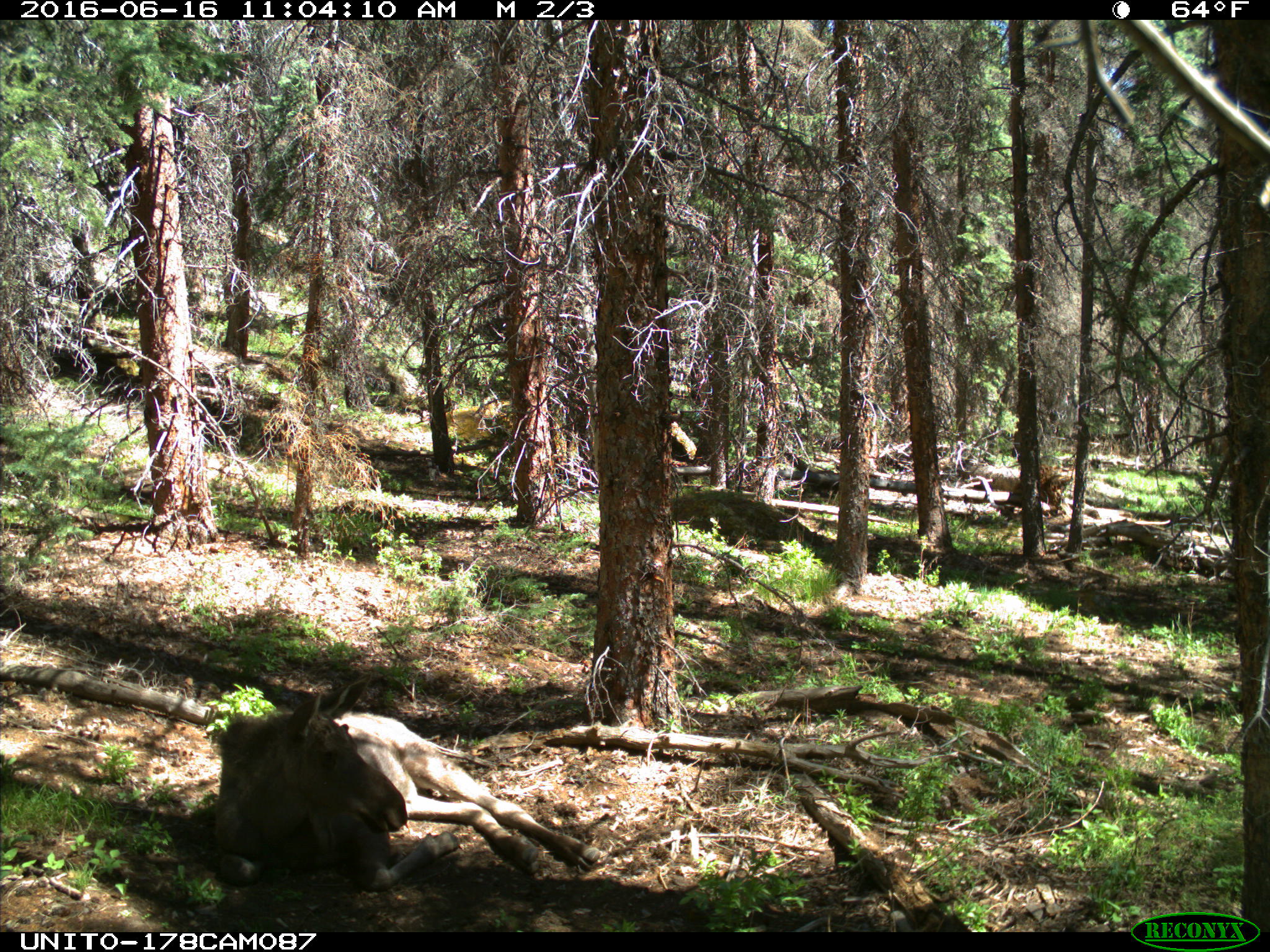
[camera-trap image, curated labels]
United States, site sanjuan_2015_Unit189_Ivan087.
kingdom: Animalia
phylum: Chordata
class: Mammalia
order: Artiodactyla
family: Cervidae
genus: Alces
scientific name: Alces alces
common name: moose